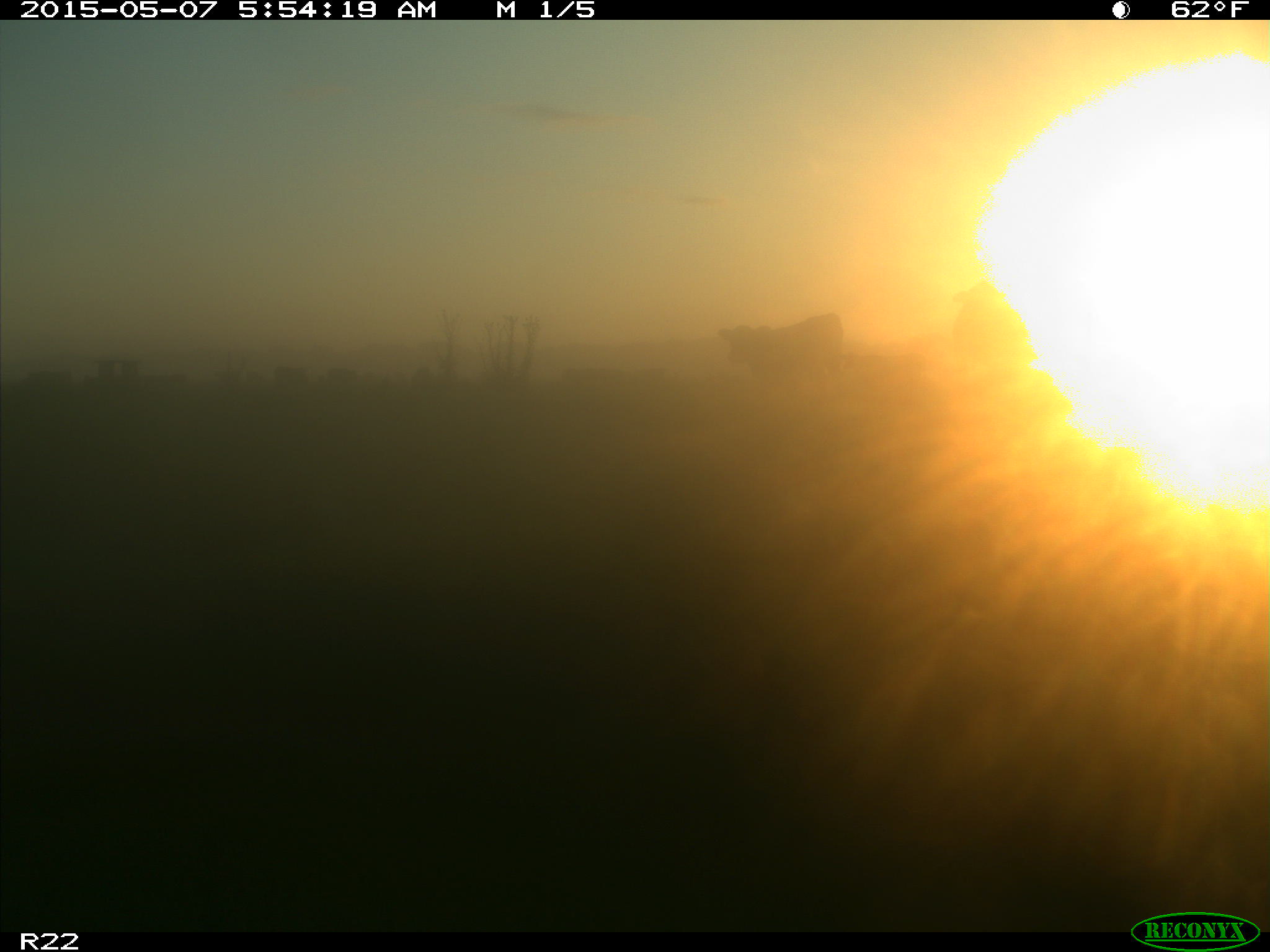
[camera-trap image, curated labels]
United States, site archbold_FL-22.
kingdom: Animalia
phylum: Chordata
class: Mammalia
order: Artiodactyla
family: Bovidae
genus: Bos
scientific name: Bos taurus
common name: domestic cow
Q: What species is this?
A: Bos taurus (domestic cow).